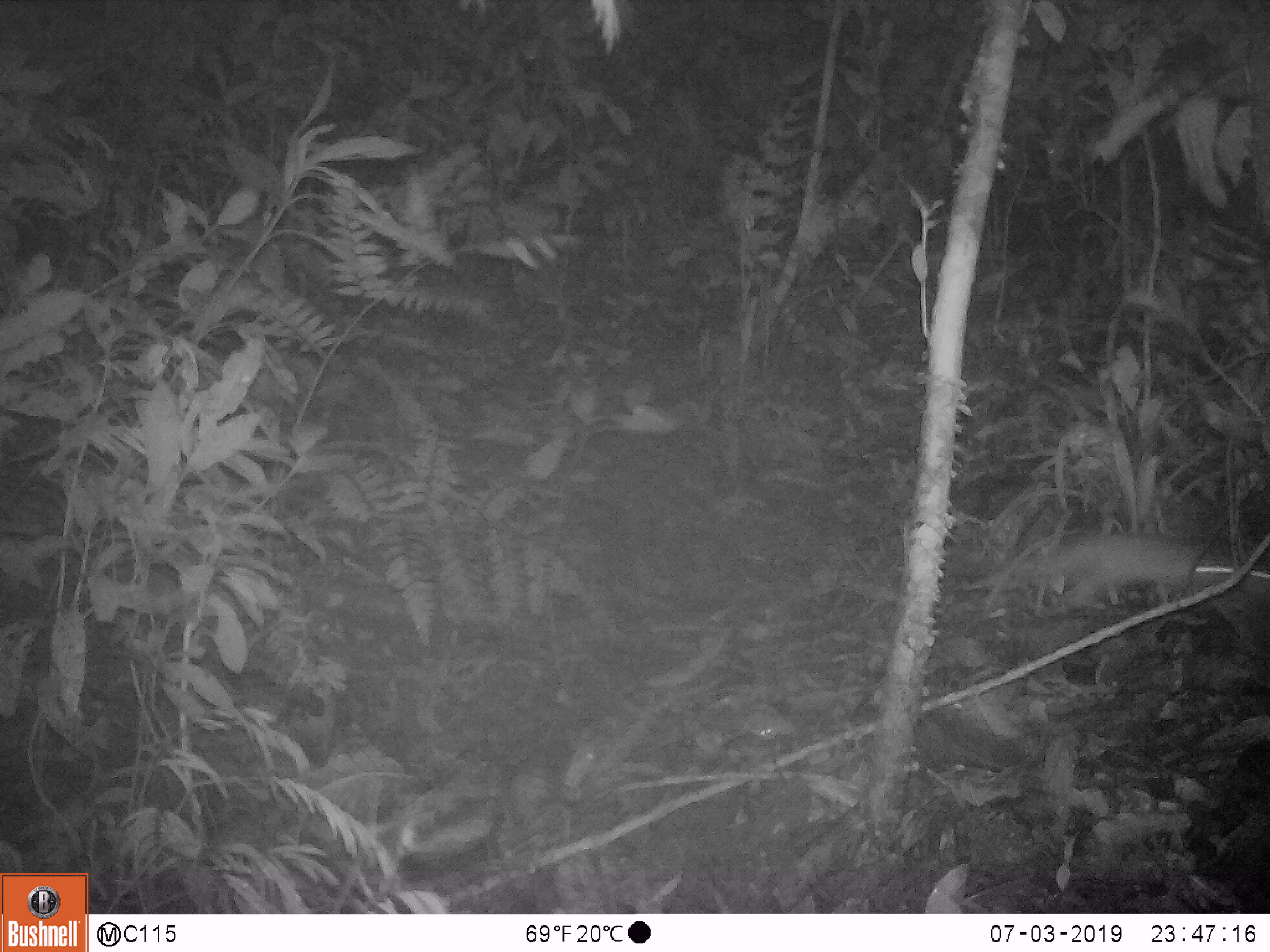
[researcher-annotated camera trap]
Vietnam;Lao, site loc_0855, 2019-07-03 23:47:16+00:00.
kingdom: Animalia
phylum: Chordata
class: Mammalia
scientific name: Mammalia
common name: mammal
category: unidentified small mammal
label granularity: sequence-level